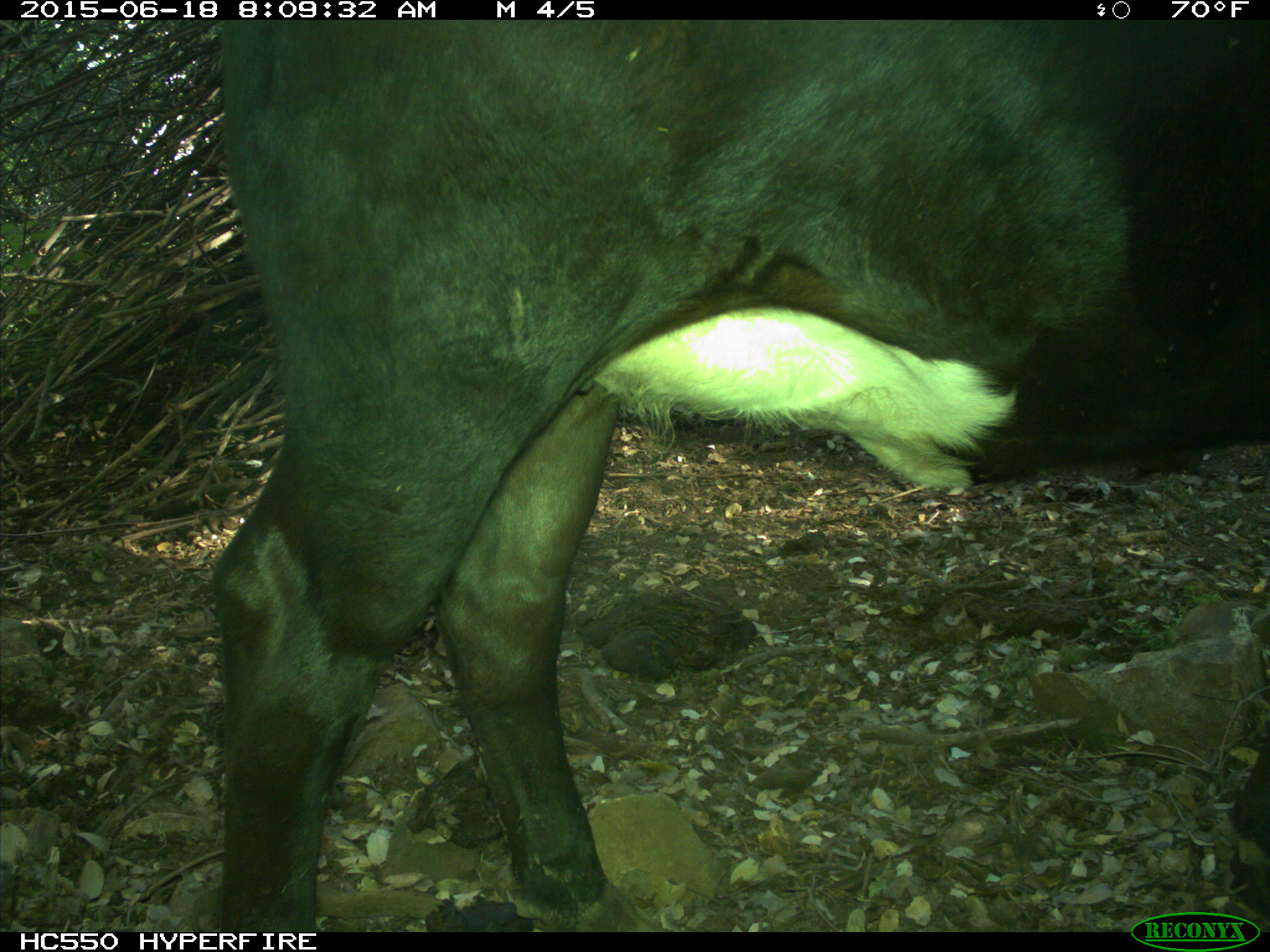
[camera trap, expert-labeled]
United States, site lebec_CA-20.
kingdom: Animalia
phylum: Chordata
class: Mammalia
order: Artiodactyla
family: Bovidae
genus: Bos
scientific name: Bos taurus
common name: domestic cow